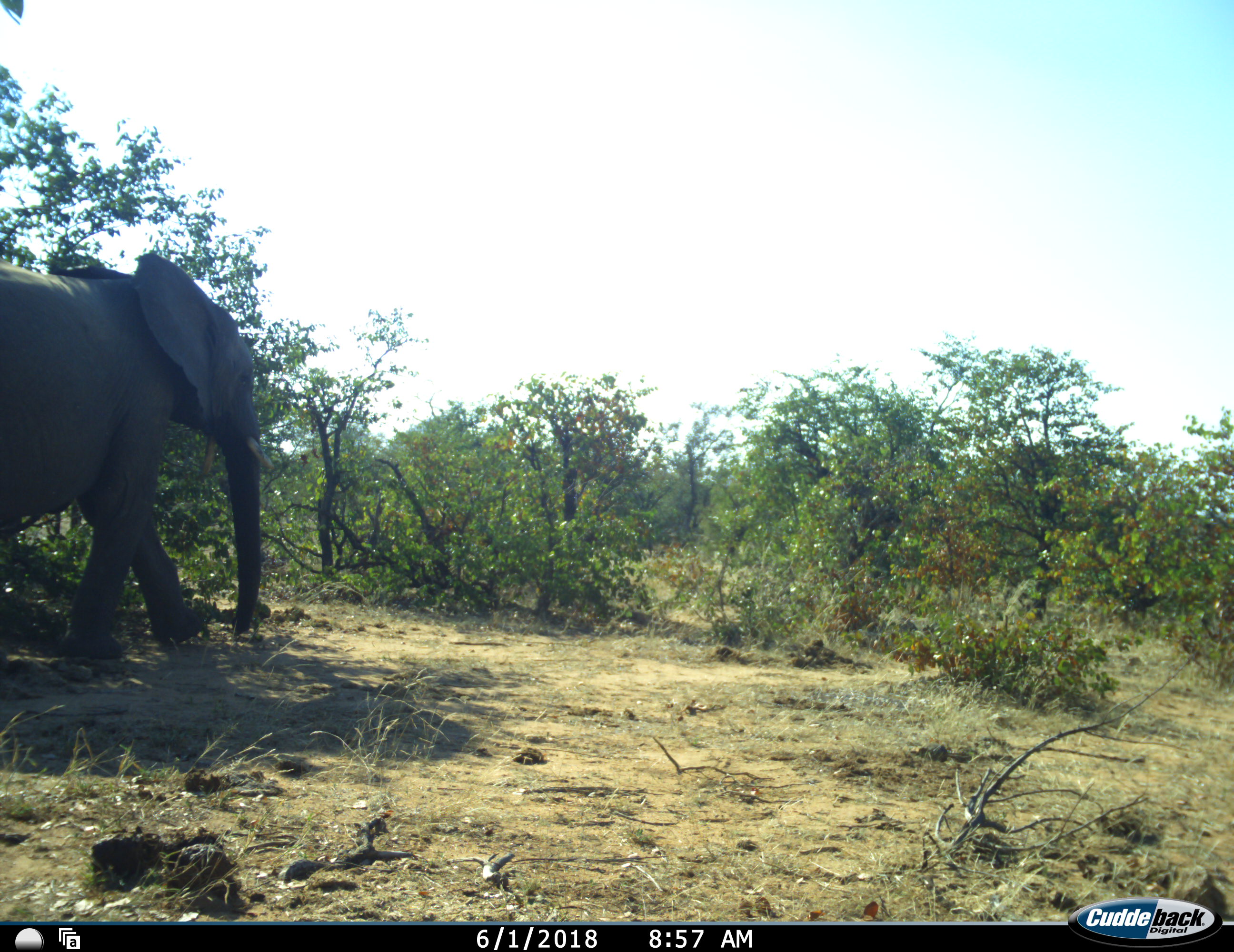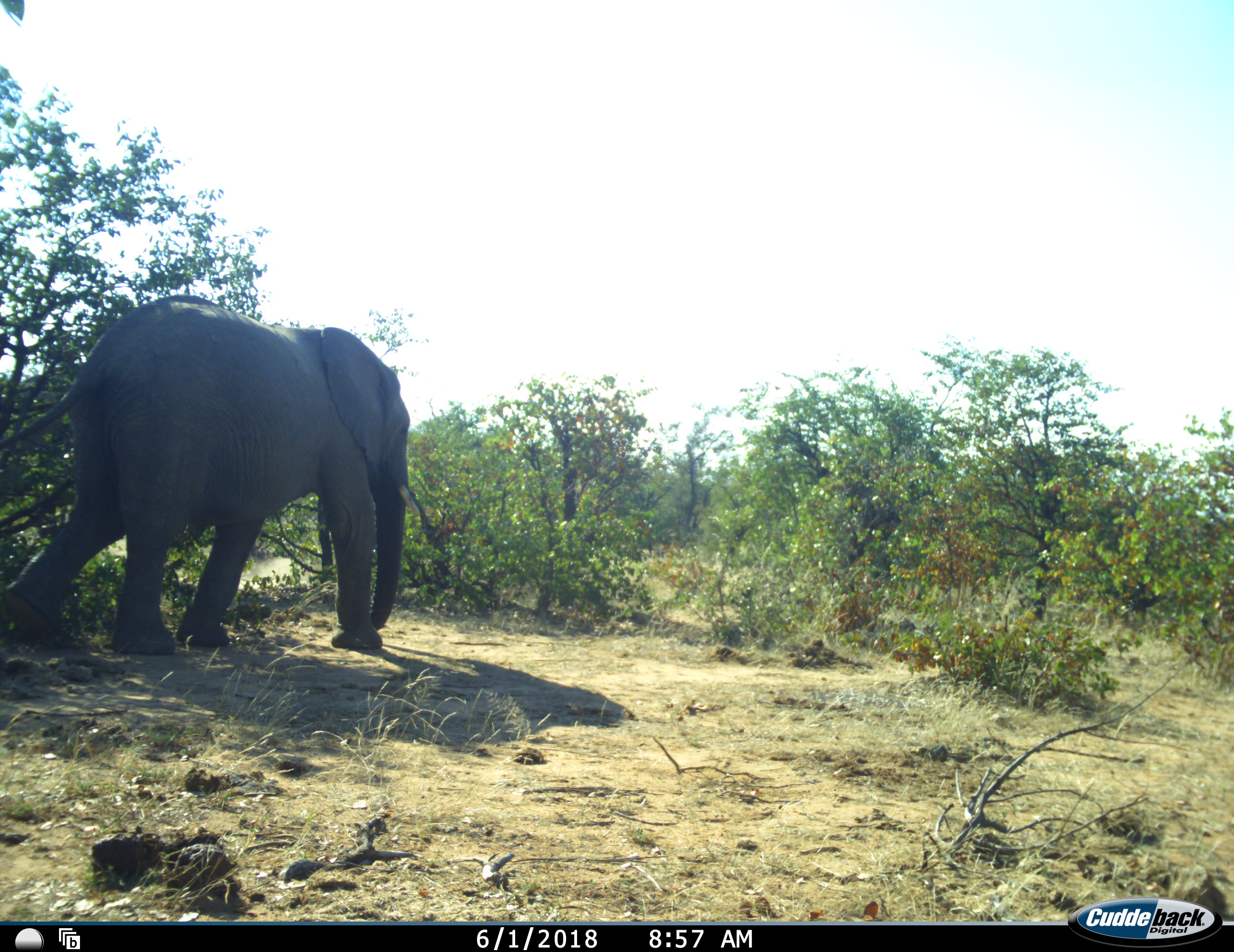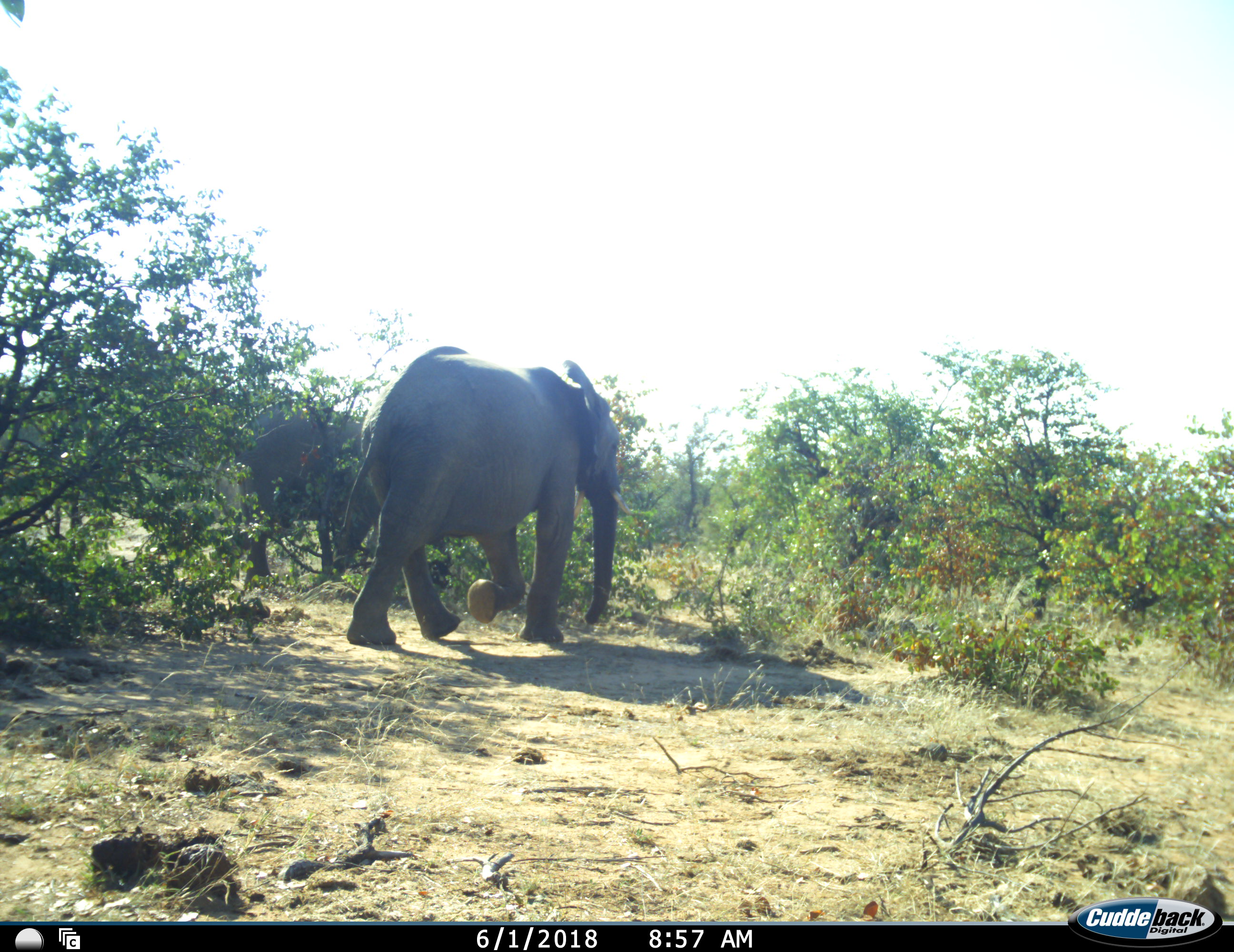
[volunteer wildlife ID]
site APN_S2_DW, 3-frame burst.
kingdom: Animalia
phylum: Chordata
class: Mammalia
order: Proboscidea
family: Elephantidae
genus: Loxodonta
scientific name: Loxodonta africana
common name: african bush elephant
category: elephant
Elephant (african bush elephant) (Loxodonta africana), count 2. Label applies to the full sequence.